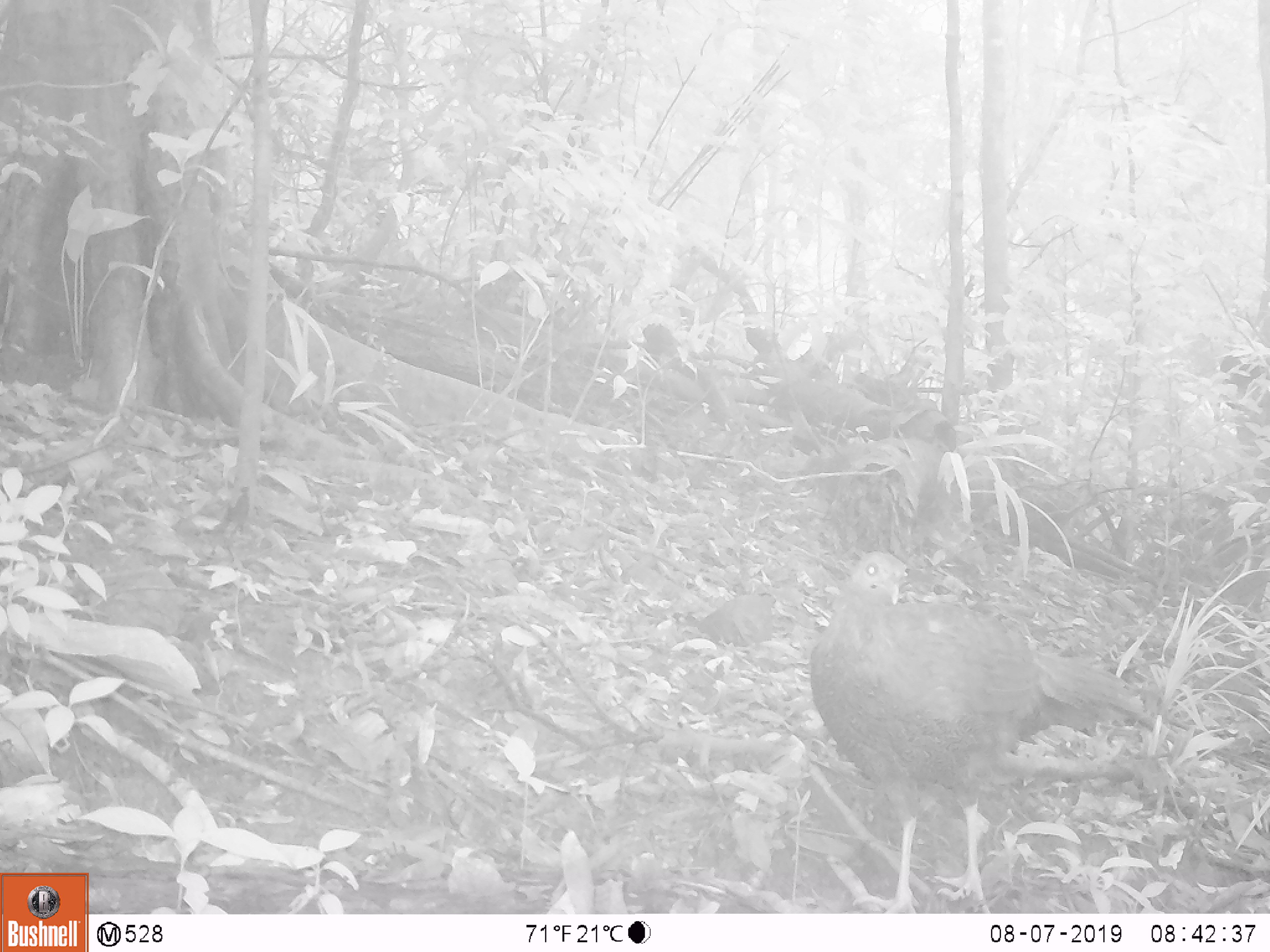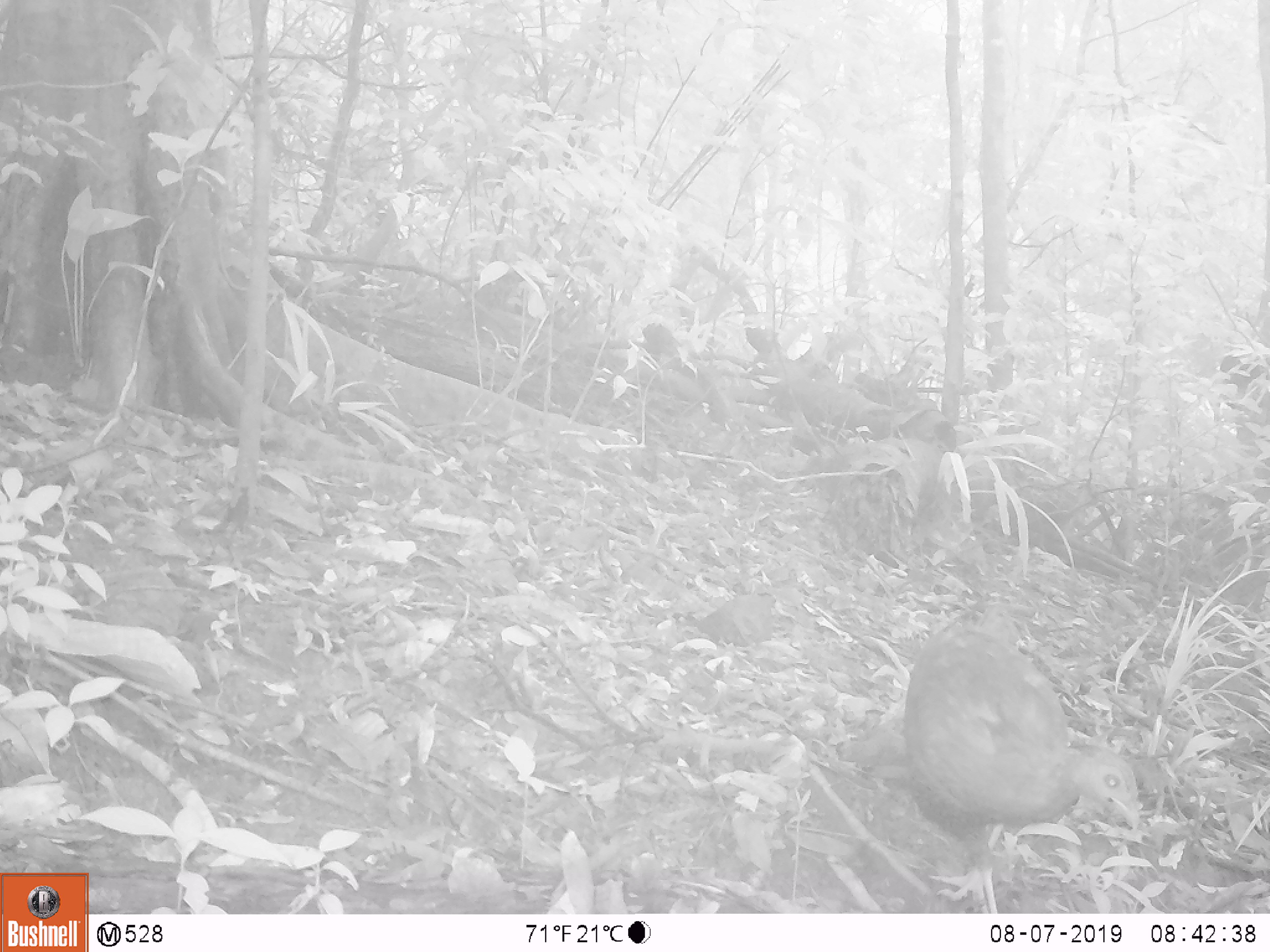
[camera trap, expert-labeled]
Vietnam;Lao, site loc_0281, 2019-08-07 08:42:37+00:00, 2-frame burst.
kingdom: Animalia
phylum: Chordata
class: Aves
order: Galliformes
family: Phasianidae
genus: Polyplectron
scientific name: Polyplectron bicalcaratum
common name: gray peacock-pheasant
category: grey peacock pheasant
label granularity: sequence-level